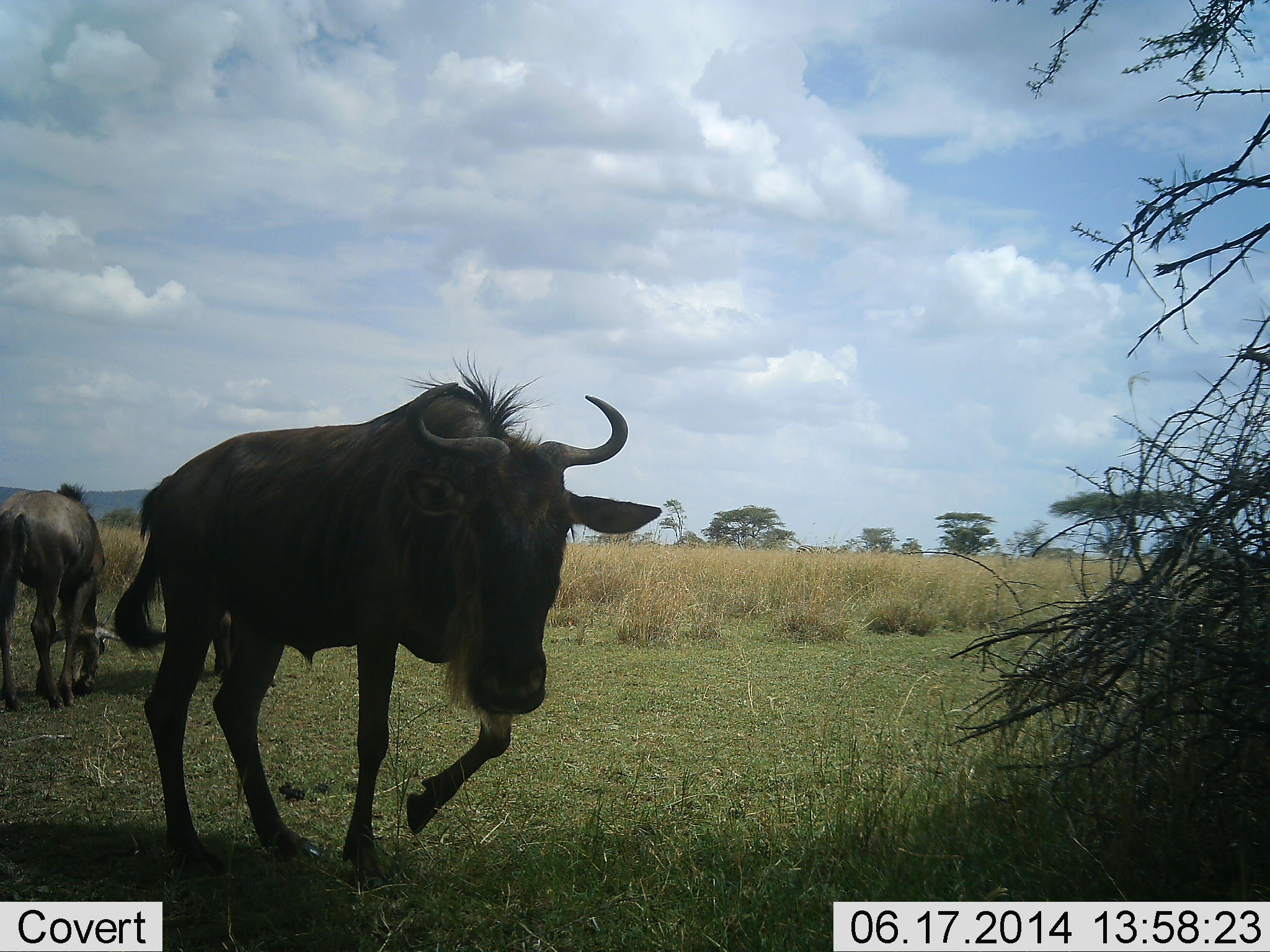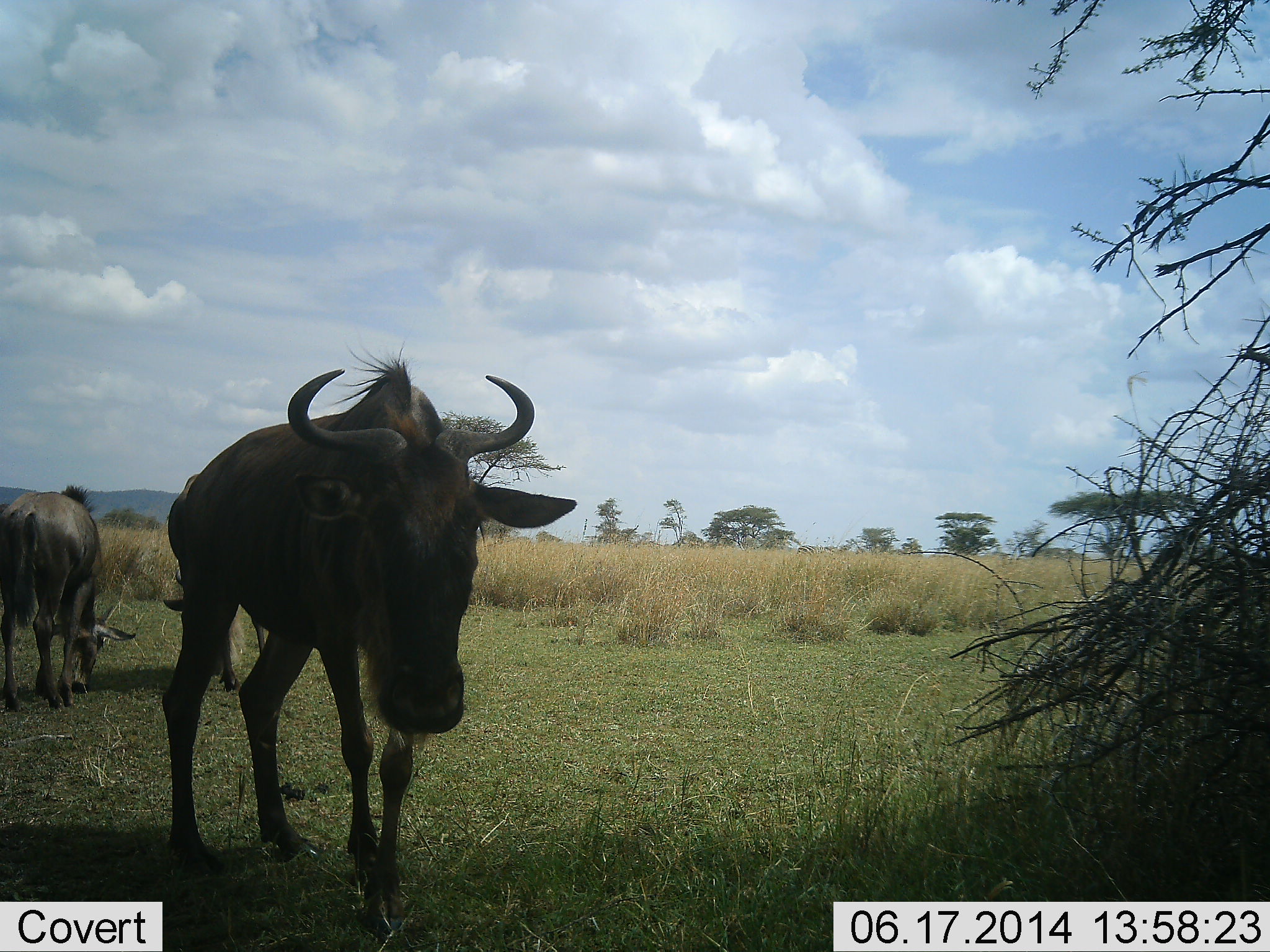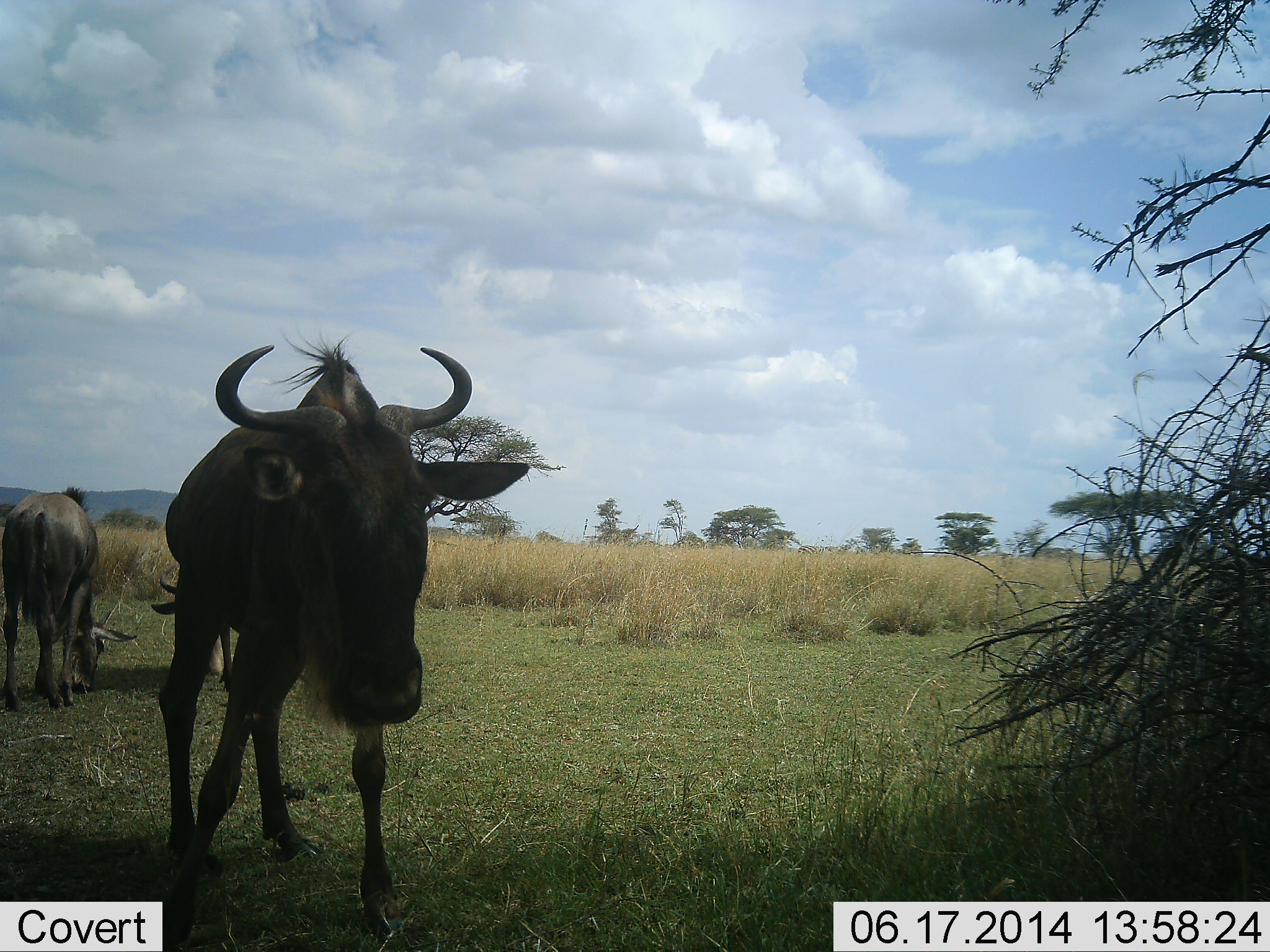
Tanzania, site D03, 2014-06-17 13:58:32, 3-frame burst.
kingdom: Animalia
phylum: Chordata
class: Mammalia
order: Artiodactyla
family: Bovidae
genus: Connochaetes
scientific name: Connochaetes taurinus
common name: blue wildebeest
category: wildebeest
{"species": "wildebeest (blue wildebeest) (Connochaetes taurinus)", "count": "2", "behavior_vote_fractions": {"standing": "40%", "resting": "0%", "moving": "50%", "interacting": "0%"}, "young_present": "0%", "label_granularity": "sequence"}